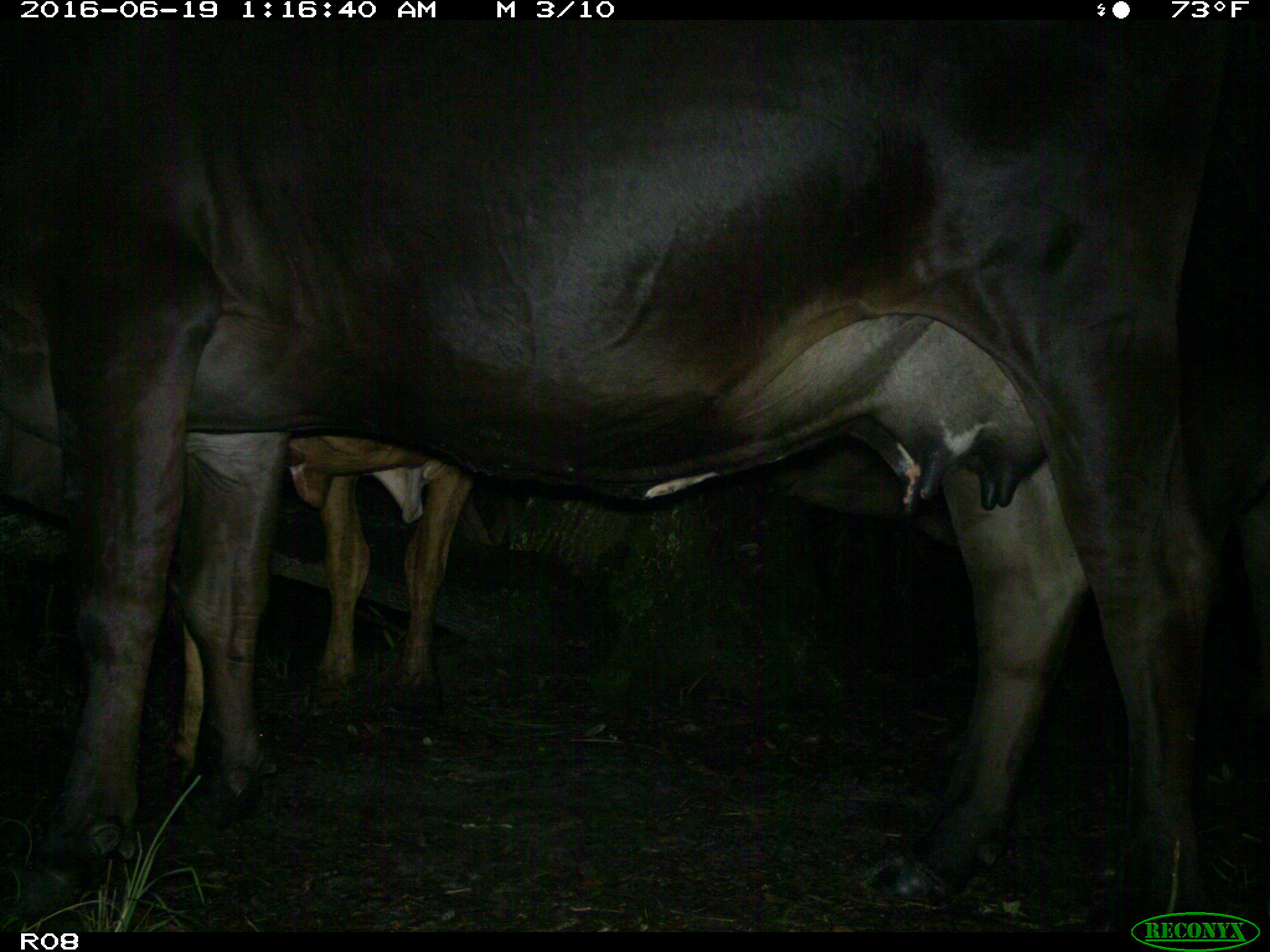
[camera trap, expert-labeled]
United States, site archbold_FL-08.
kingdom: Animalia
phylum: Chordata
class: Mammalia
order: Artiodactyla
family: Bovidae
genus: Bos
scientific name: Bos taurus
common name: domestic cow